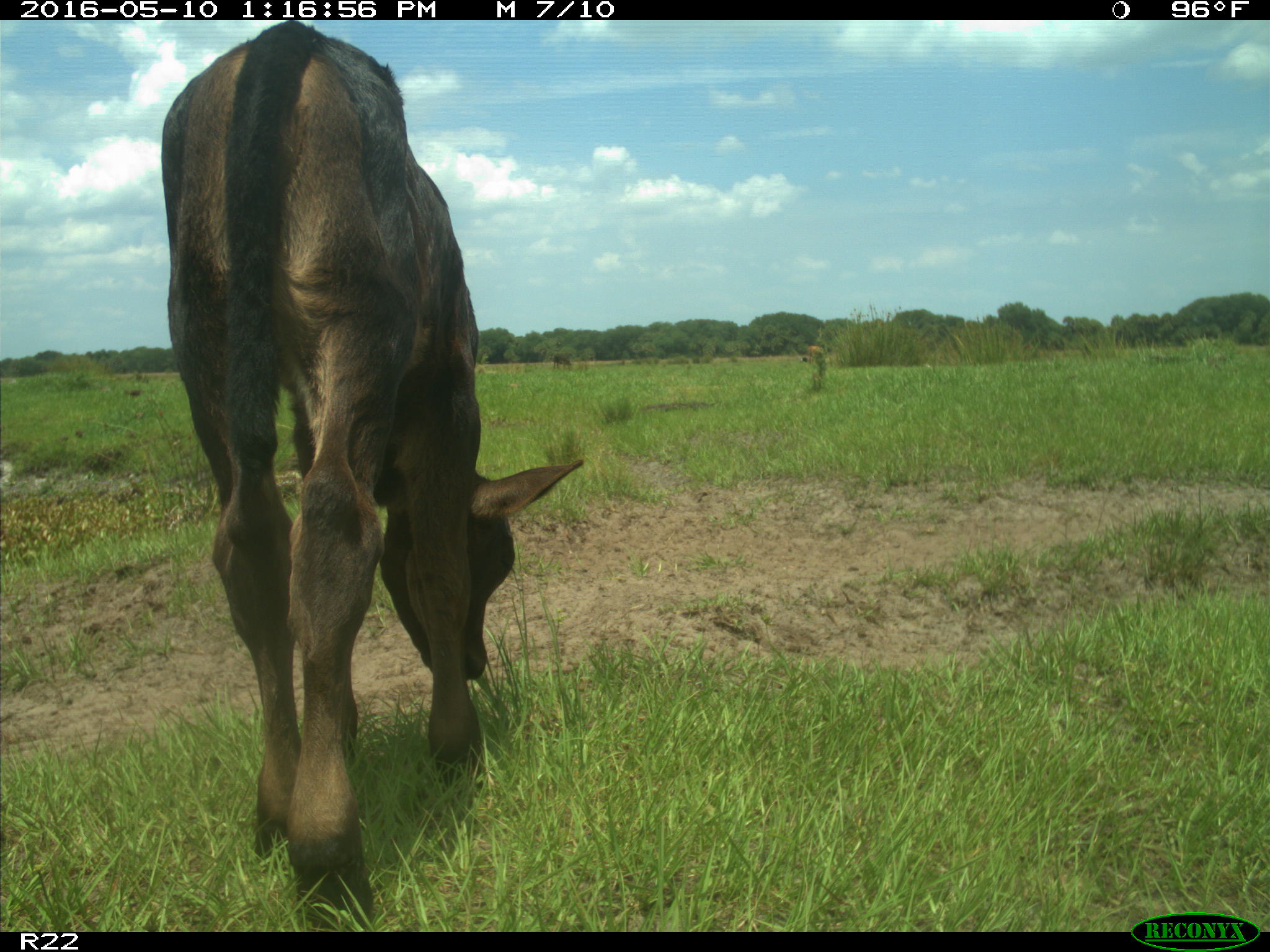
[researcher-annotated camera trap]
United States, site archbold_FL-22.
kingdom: Animalia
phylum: Chordata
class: Mammalia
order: Artiodactyla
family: Bovidae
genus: Bos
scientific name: Bos taurus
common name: domestic cow